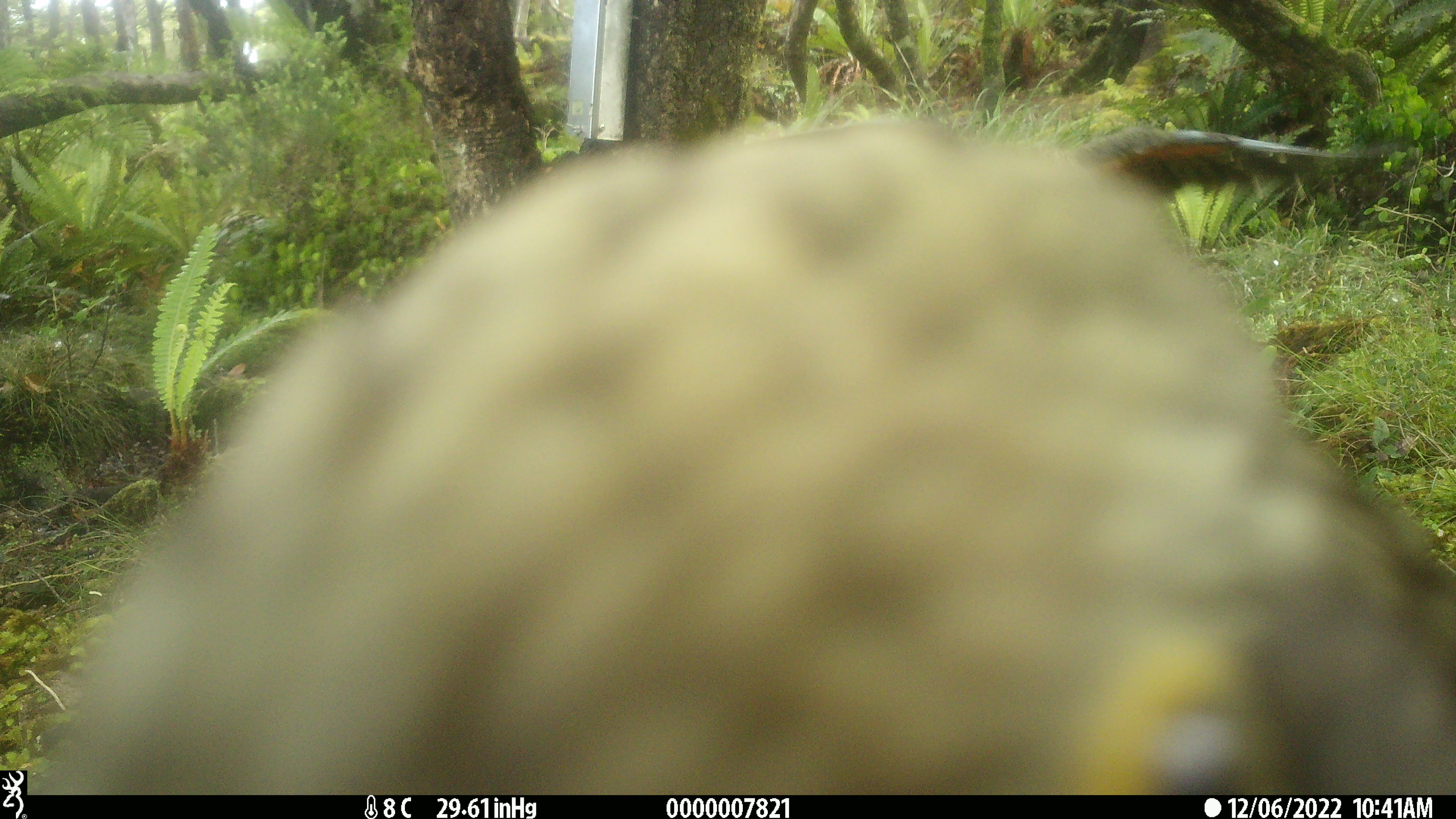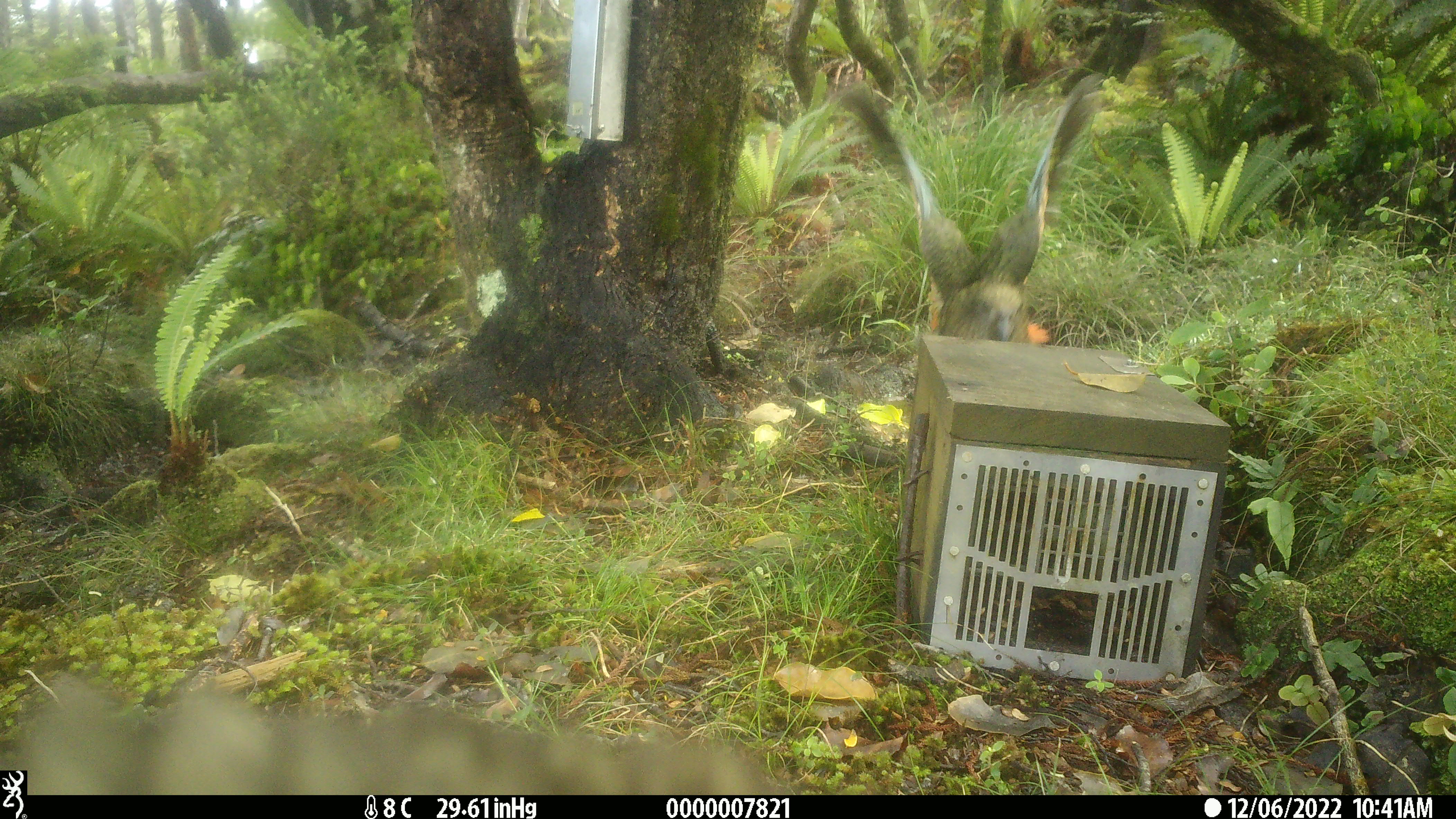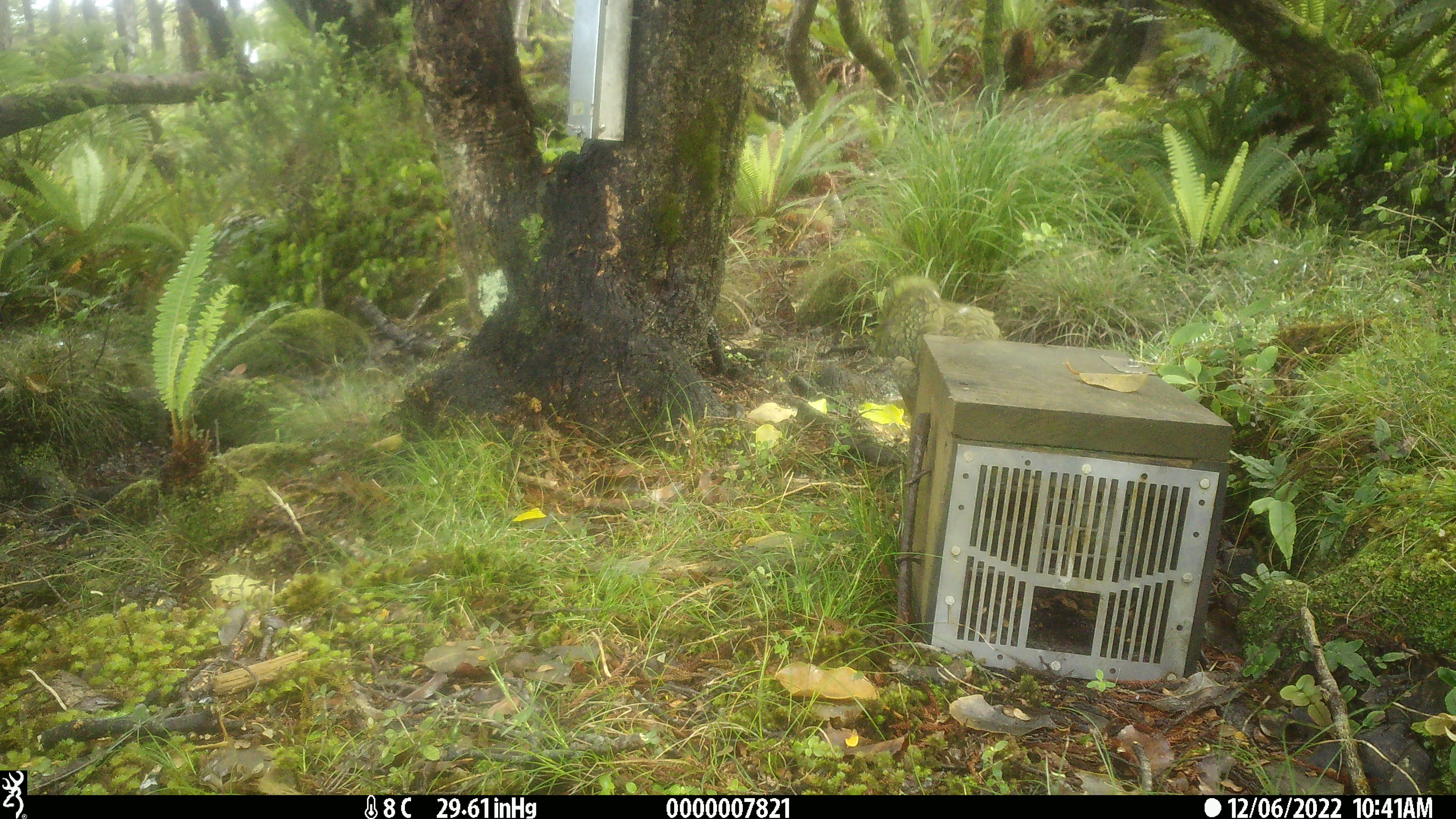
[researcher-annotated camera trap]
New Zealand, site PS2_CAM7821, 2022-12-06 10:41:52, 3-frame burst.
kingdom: Animalia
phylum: Chordata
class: Aves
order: Psittaciformes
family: Strigopidae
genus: Nestor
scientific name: Nestor notabilis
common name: kea